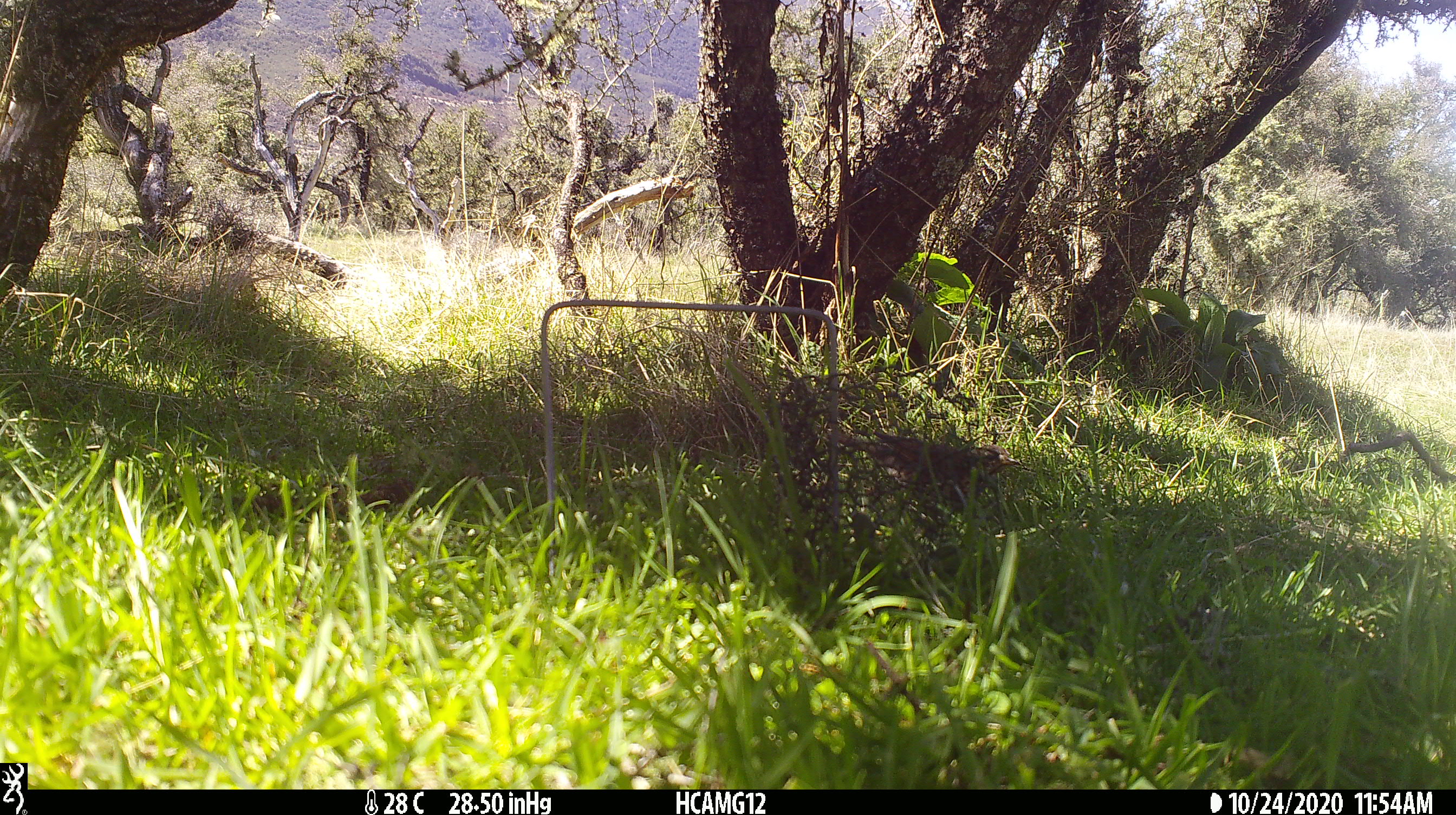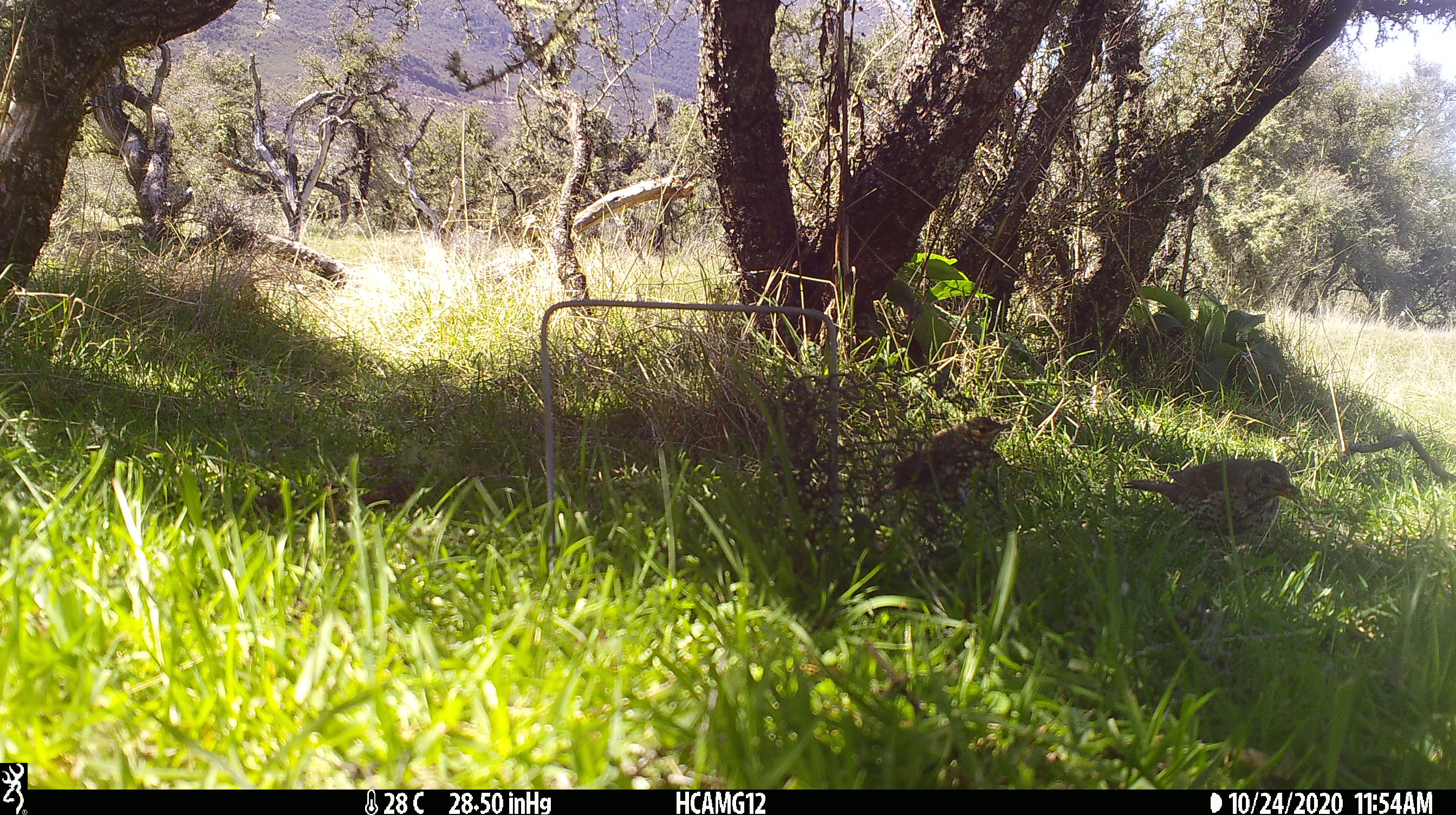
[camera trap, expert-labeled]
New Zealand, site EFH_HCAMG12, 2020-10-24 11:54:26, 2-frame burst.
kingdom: Animalia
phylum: Chordata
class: Aves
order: Passeriformes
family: Turdidae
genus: Turdus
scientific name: Turdus philomelos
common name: song thrush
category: thrush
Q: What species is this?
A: Thrush (song thrush) (Turdus philomelos).